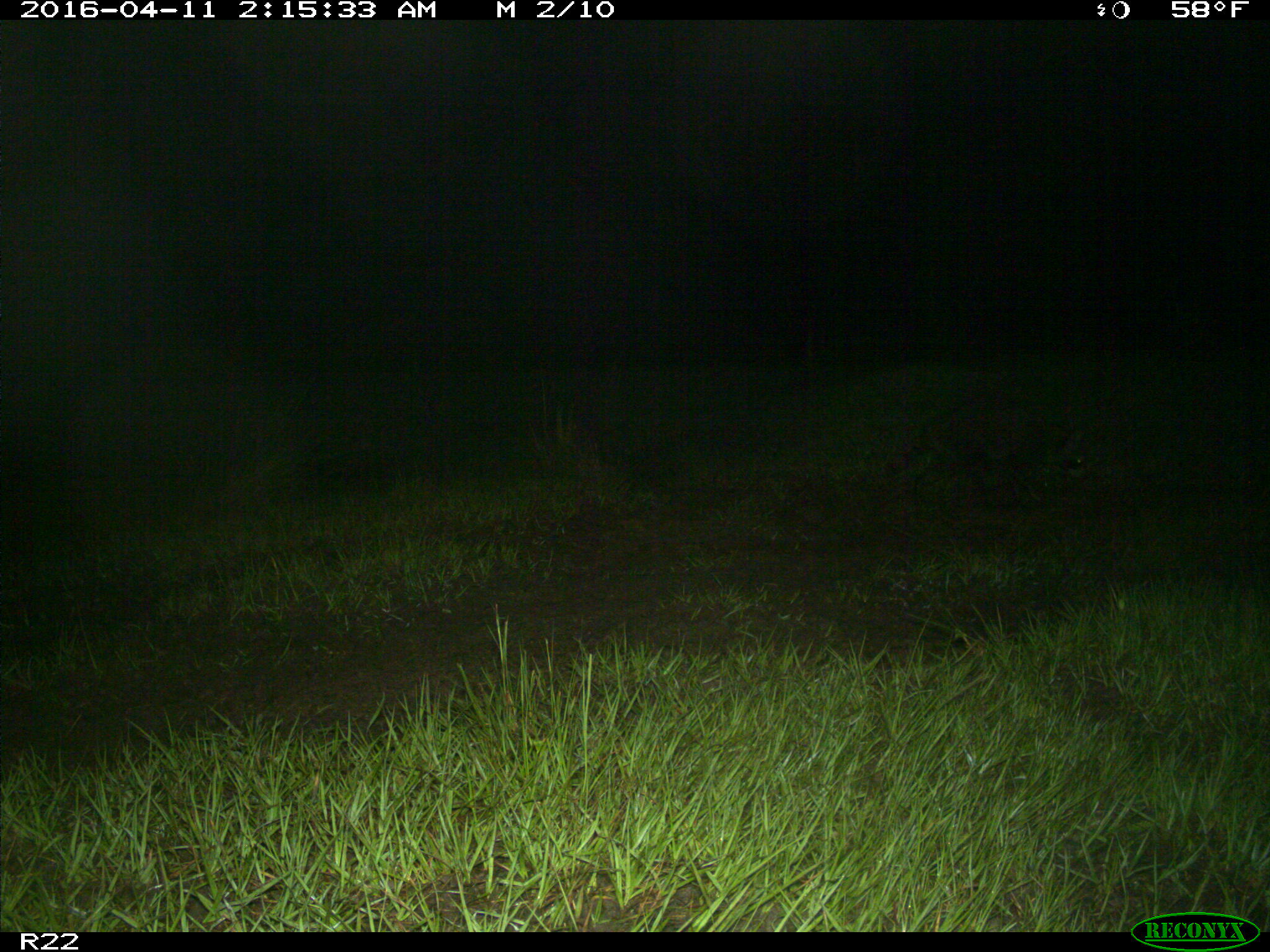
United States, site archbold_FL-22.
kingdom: Animalia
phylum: Chordata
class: Mammalia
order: Carnivora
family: Procyonidae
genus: Procyon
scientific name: Procyon lotor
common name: common raccoon